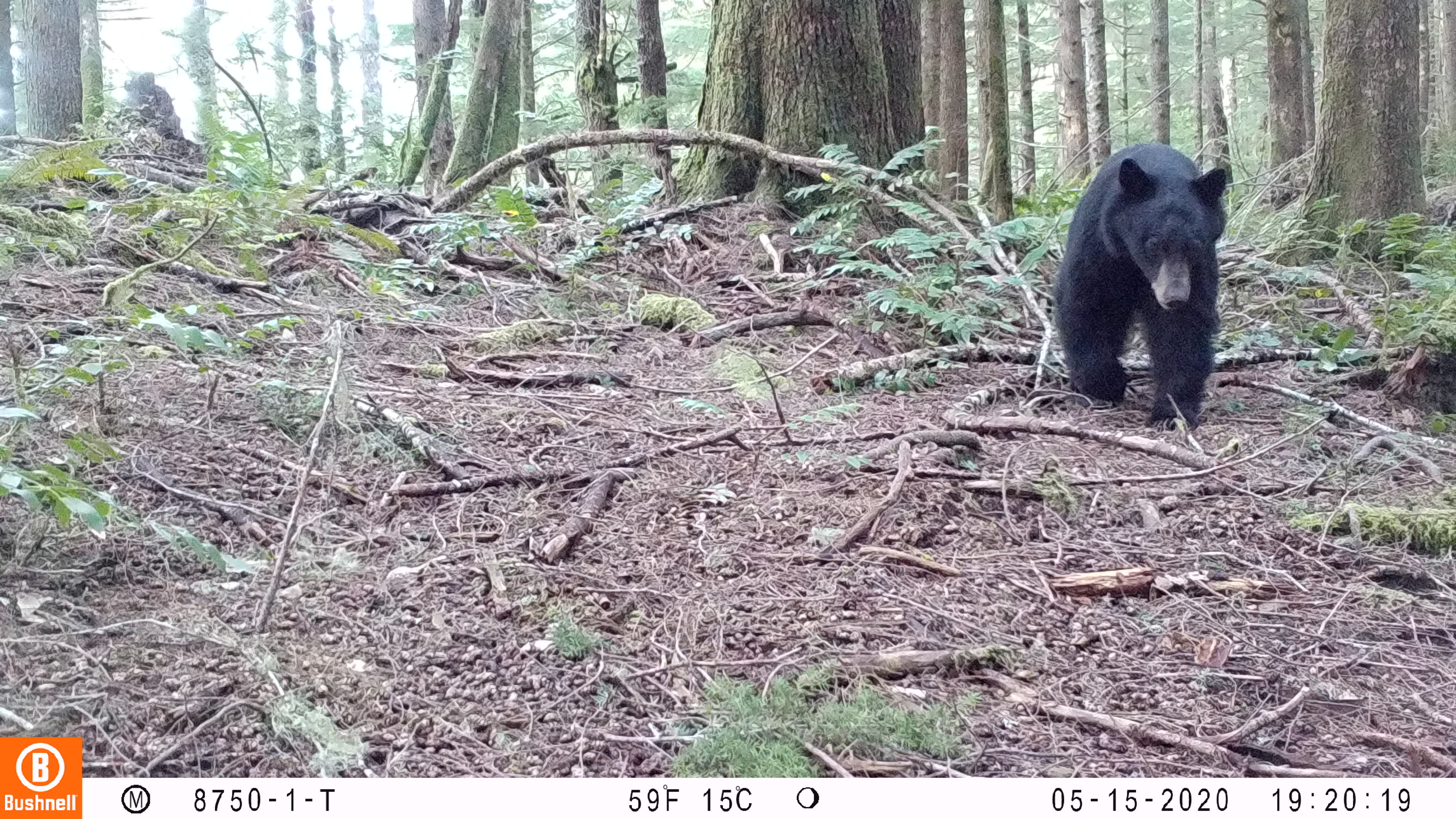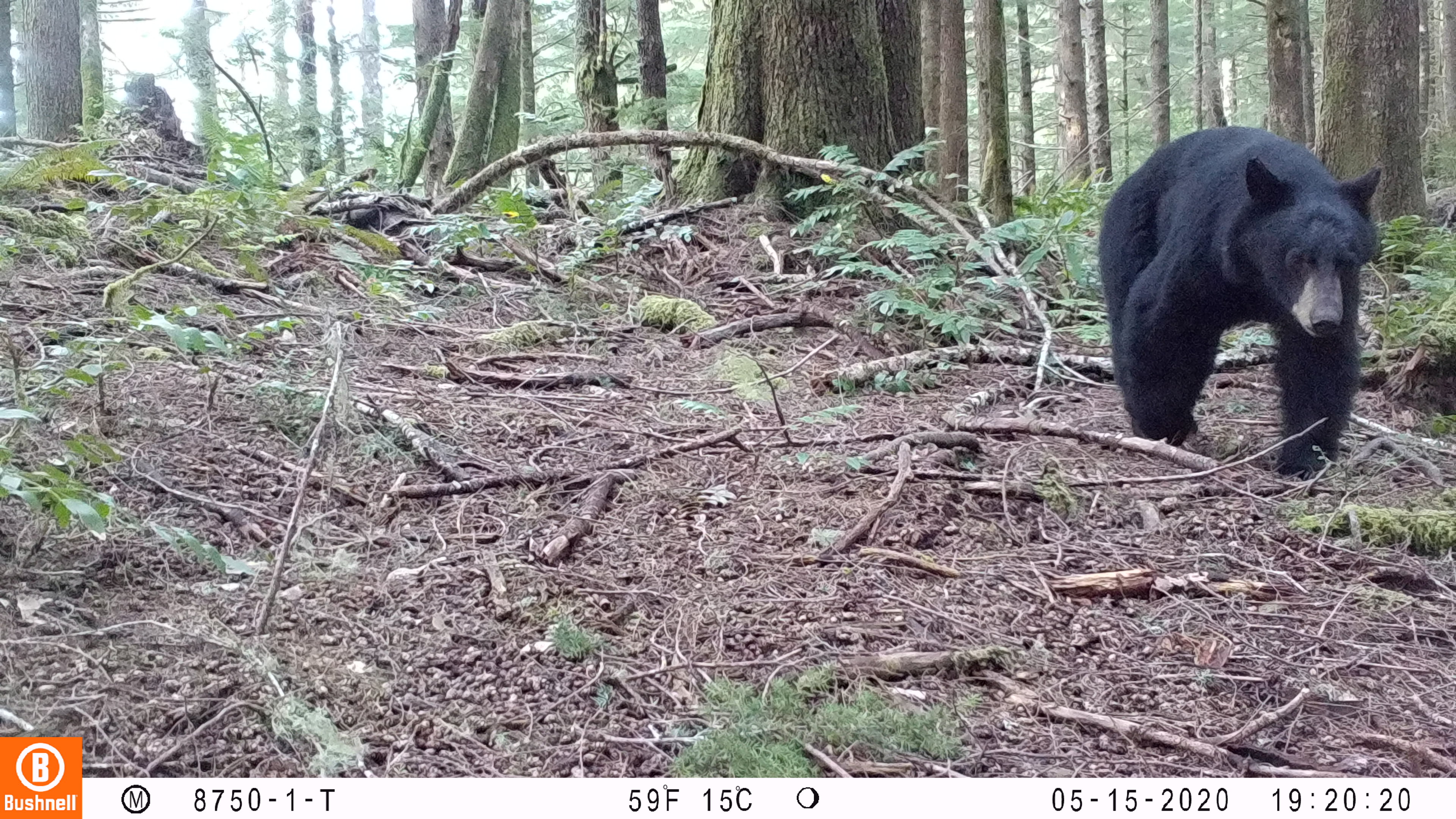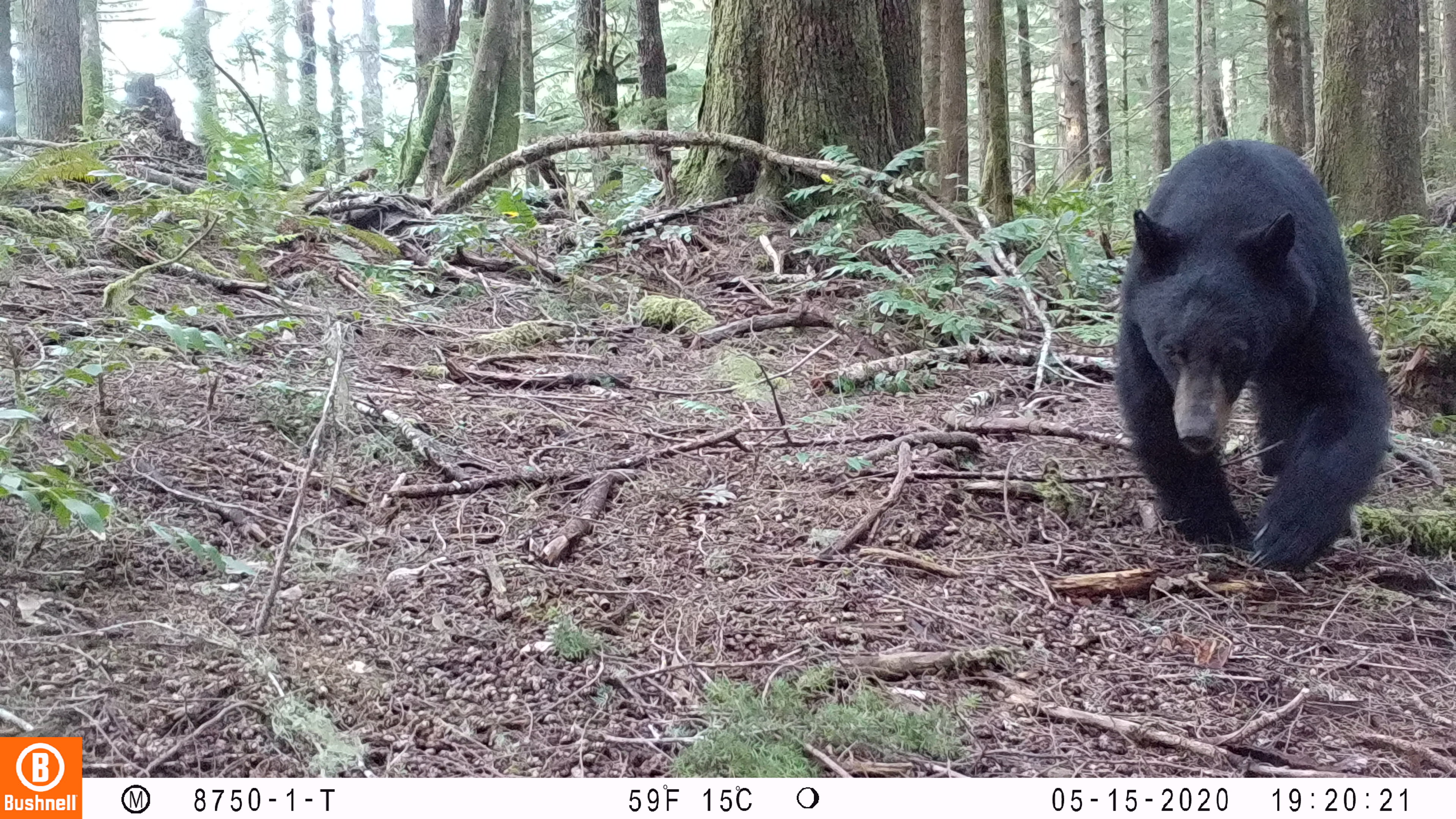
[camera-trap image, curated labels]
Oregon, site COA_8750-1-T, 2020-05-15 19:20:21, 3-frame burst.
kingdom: Animalia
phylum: Chordata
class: Mammalia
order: Carnivora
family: Ursidae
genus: Ursus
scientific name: Ursus americanus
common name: american black bear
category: black bear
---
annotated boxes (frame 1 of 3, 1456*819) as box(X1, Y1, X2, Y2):
black bear: box(1048, 139, 1233, 431)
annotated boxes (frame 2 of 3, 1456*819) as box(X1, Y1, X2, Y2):
black bear: box(1094, 125, 1388, 490)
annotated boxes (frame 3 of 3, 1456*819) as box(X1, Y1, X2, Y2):
black bear: box(1108, 138, 1396, 578)